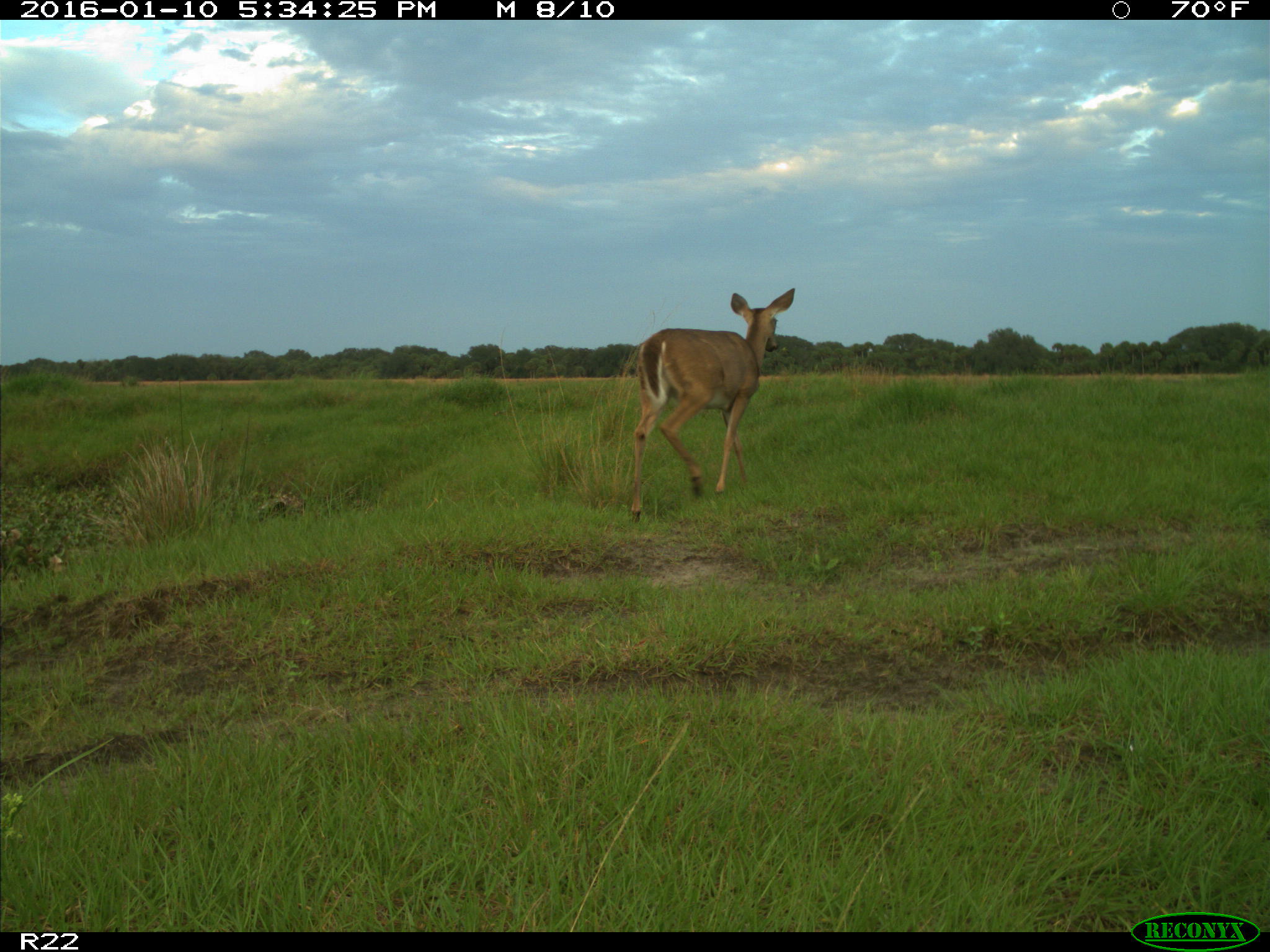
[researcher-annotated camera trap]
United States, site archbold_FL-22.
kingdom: Animalia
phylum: Chordata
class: Mammalia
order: Artiodactyla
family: Cervidae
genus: Odocoileus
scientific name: Odocoileus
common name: deer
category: unidentified deer